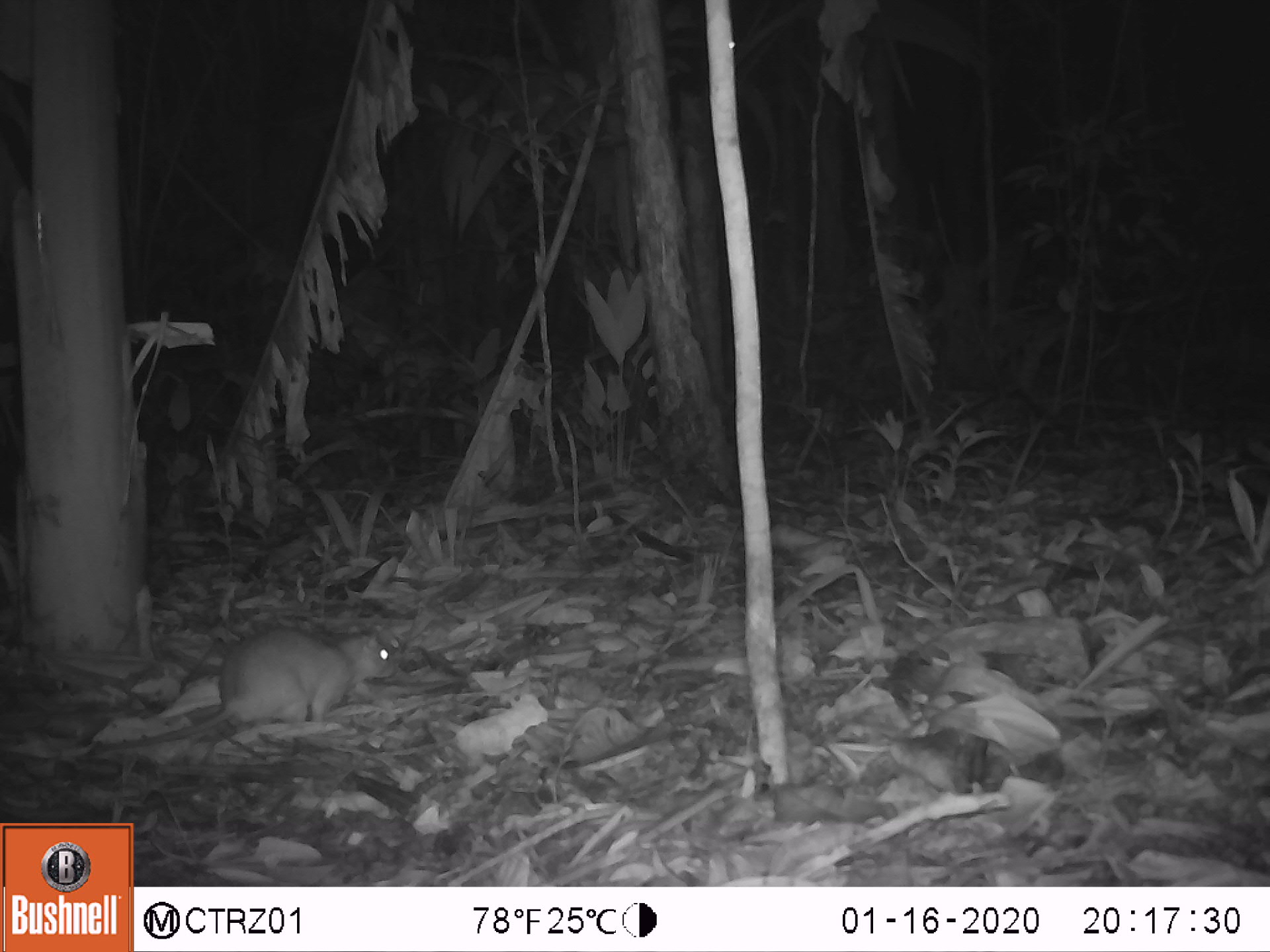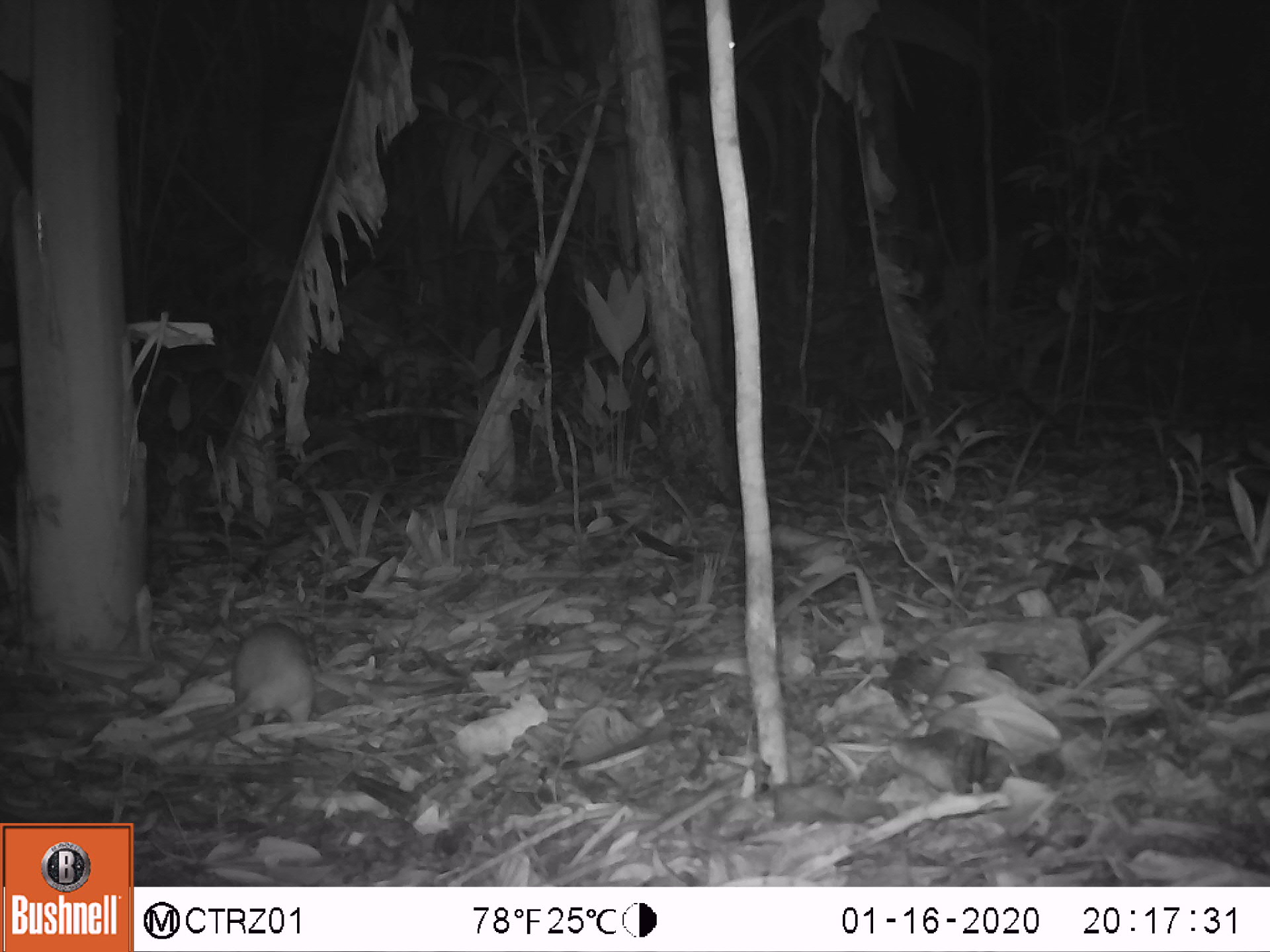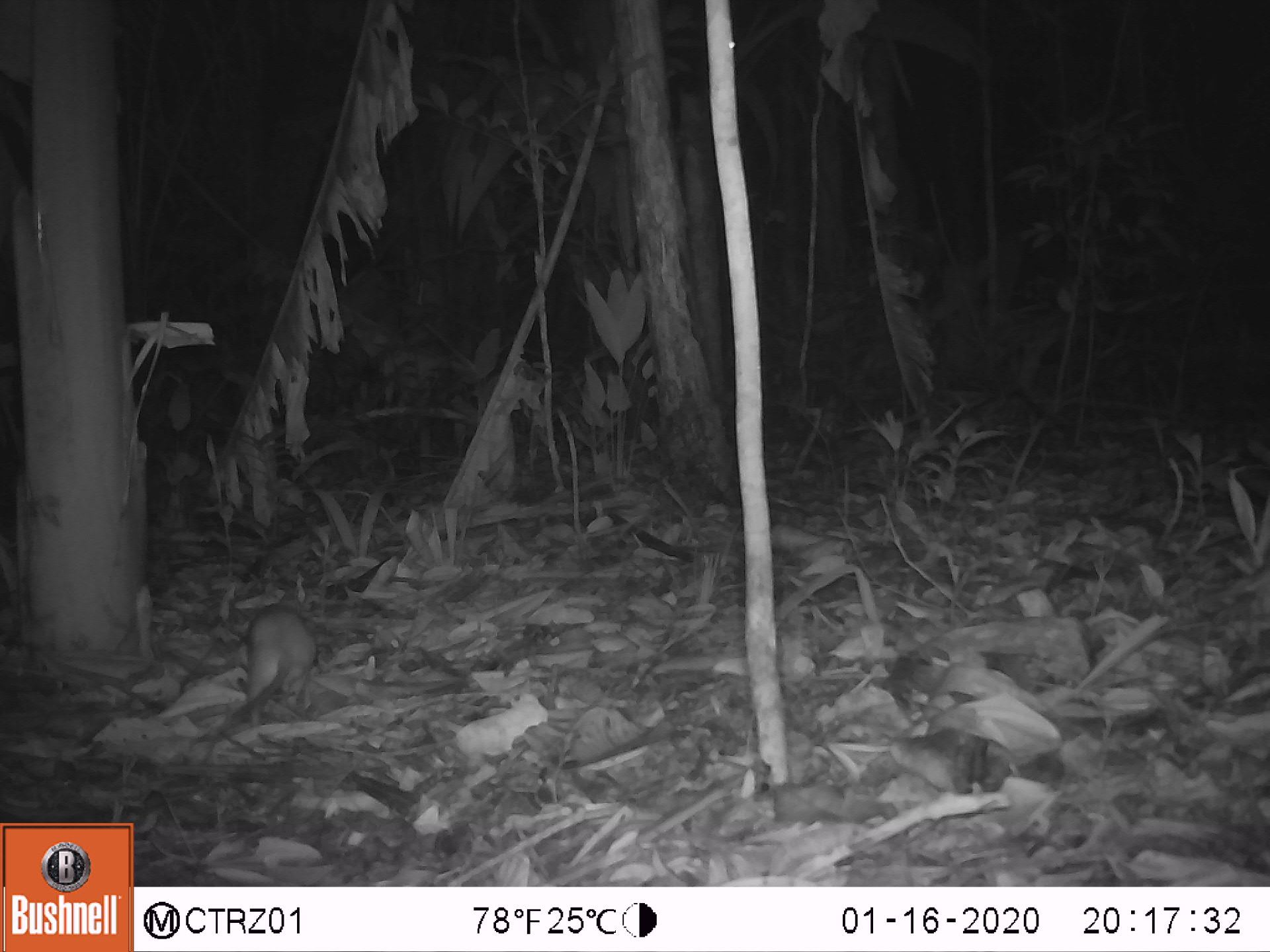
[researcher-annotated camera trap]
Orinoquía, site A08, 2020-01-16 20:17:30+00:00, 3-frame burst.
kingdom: Animalia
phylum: Chordata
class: Mammalia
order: Rodentia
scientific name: Rodentia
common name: rodent